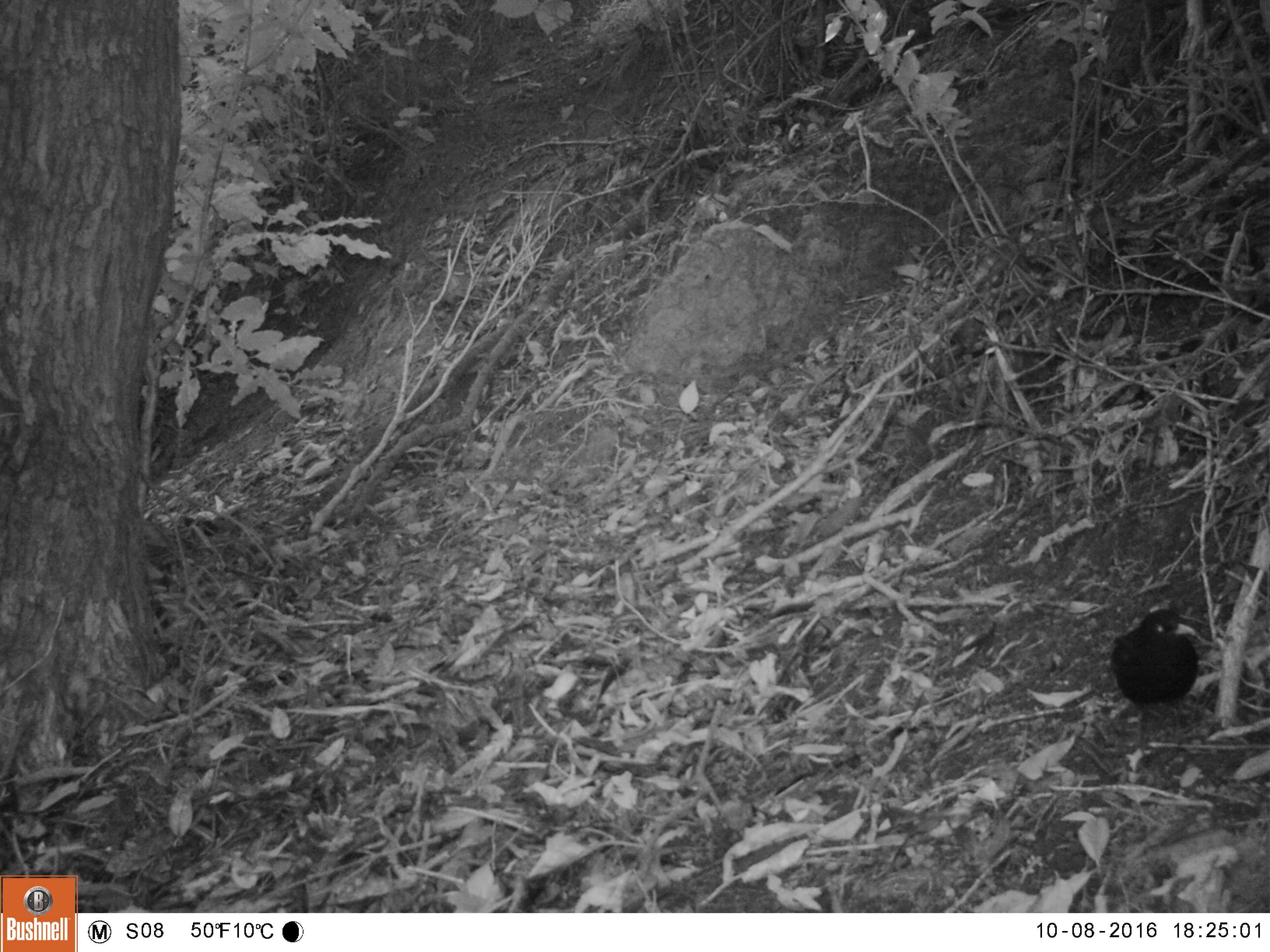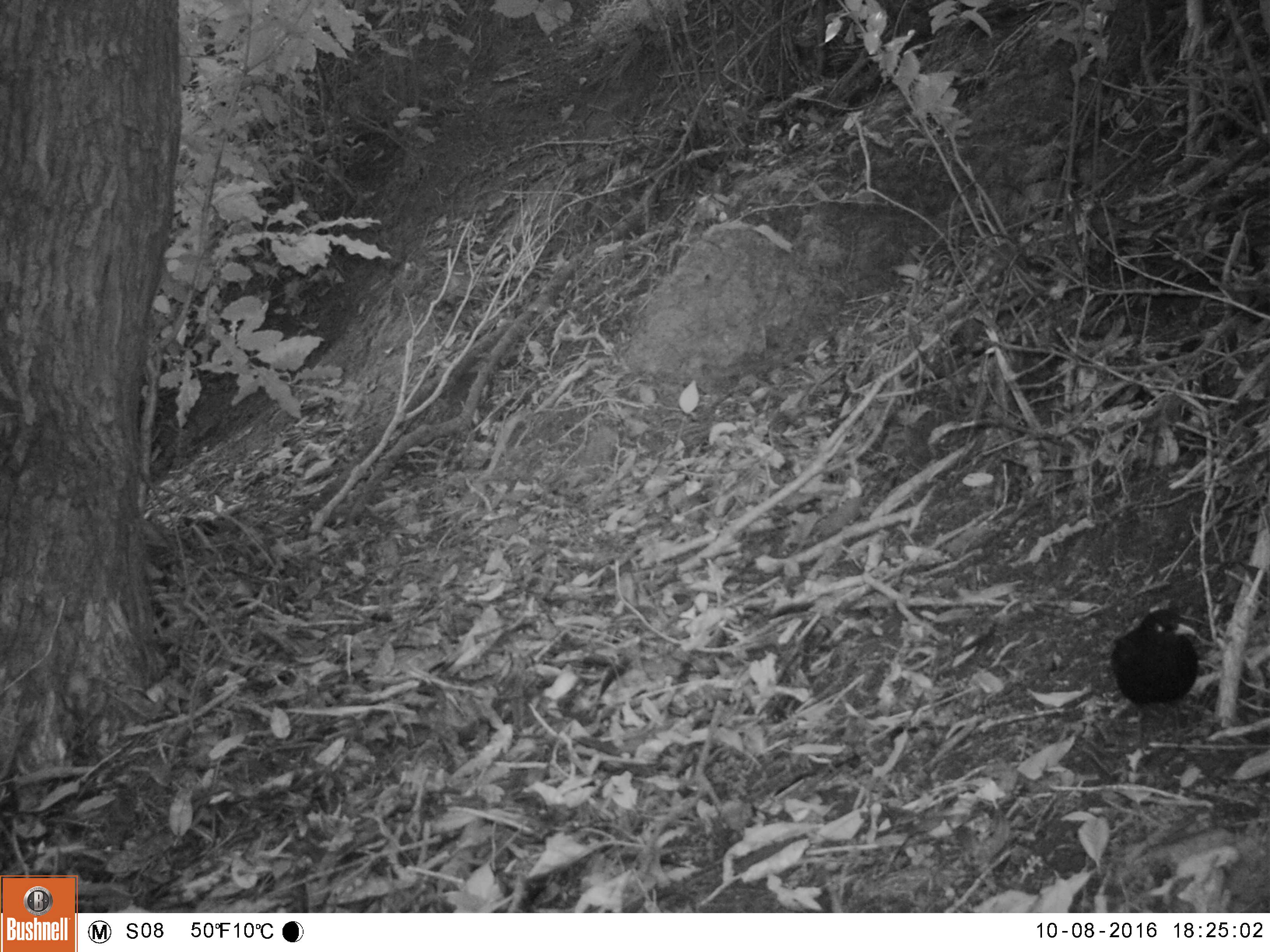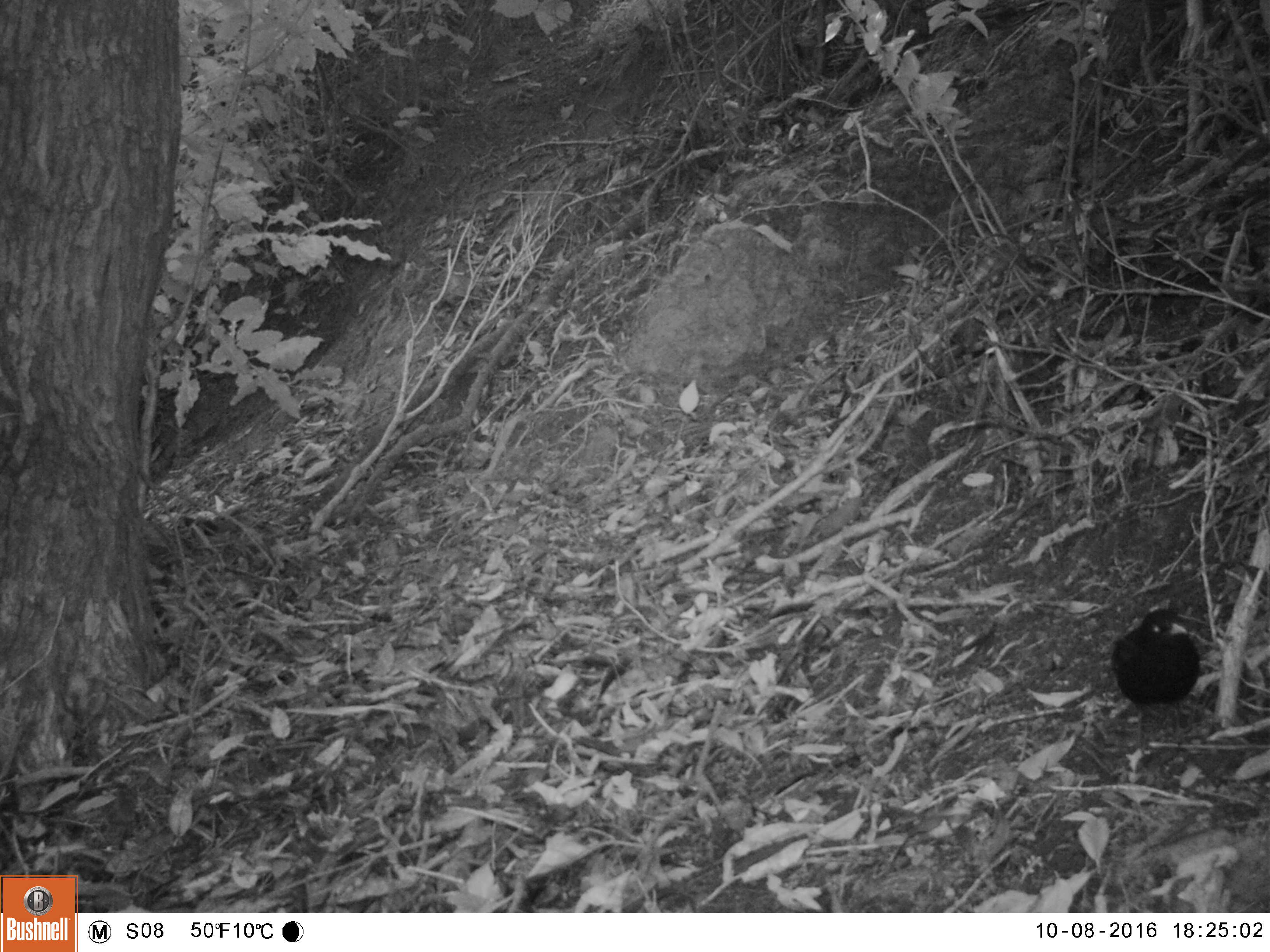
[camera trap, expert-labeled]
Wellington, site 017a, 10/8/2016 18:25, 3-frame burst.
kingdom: Animalia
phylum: Chordata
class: Aves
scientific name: Aves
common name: bird